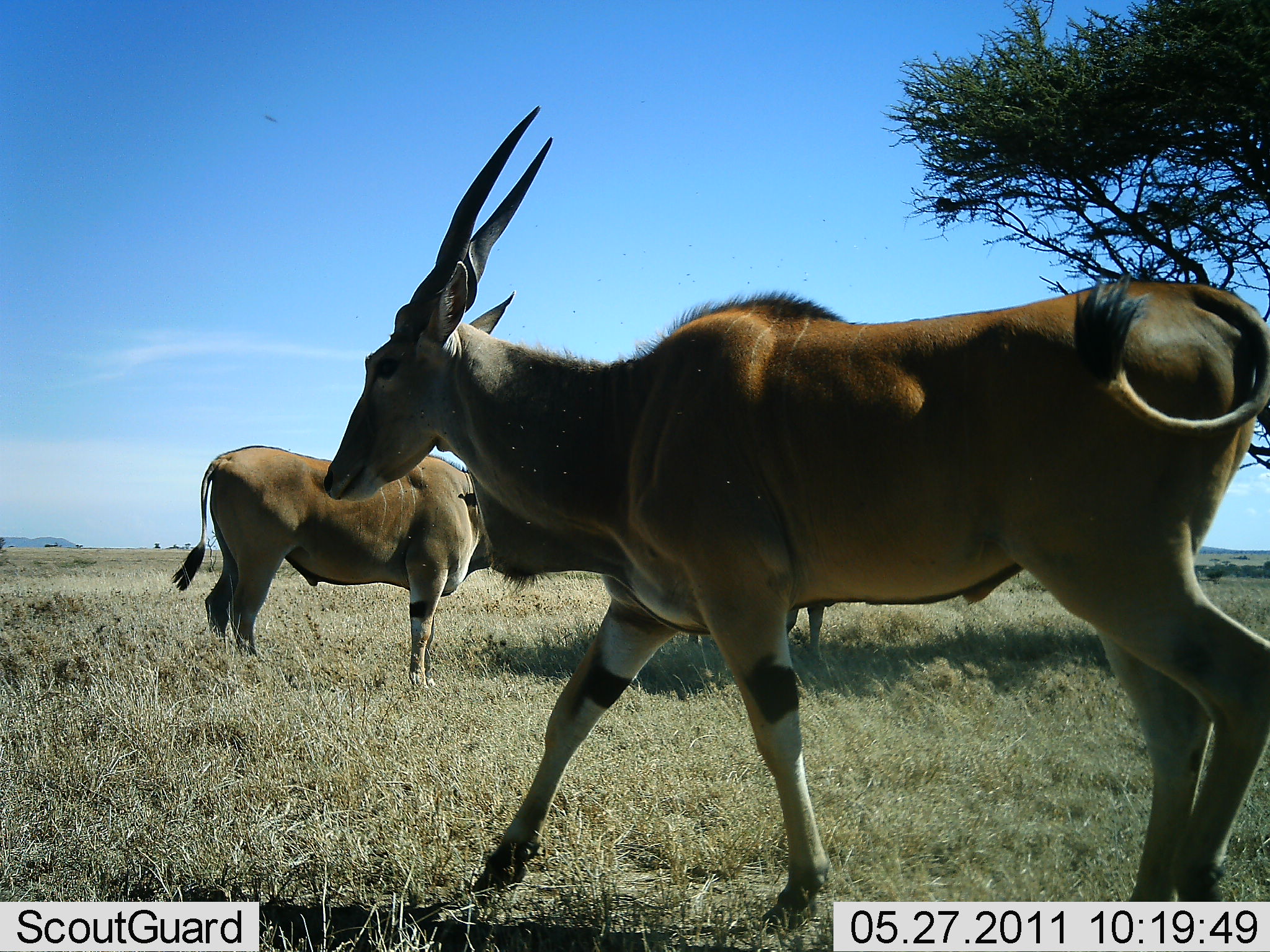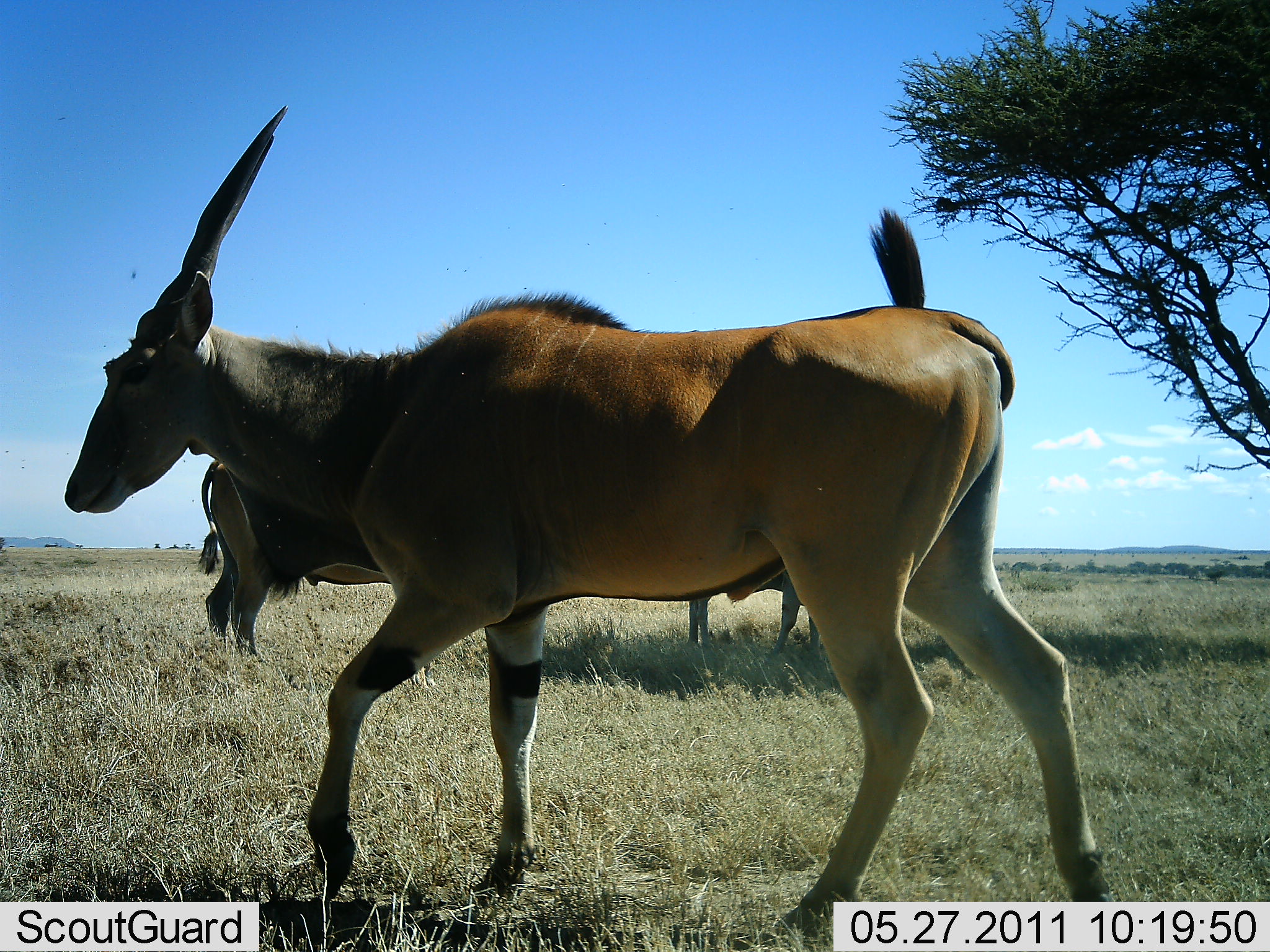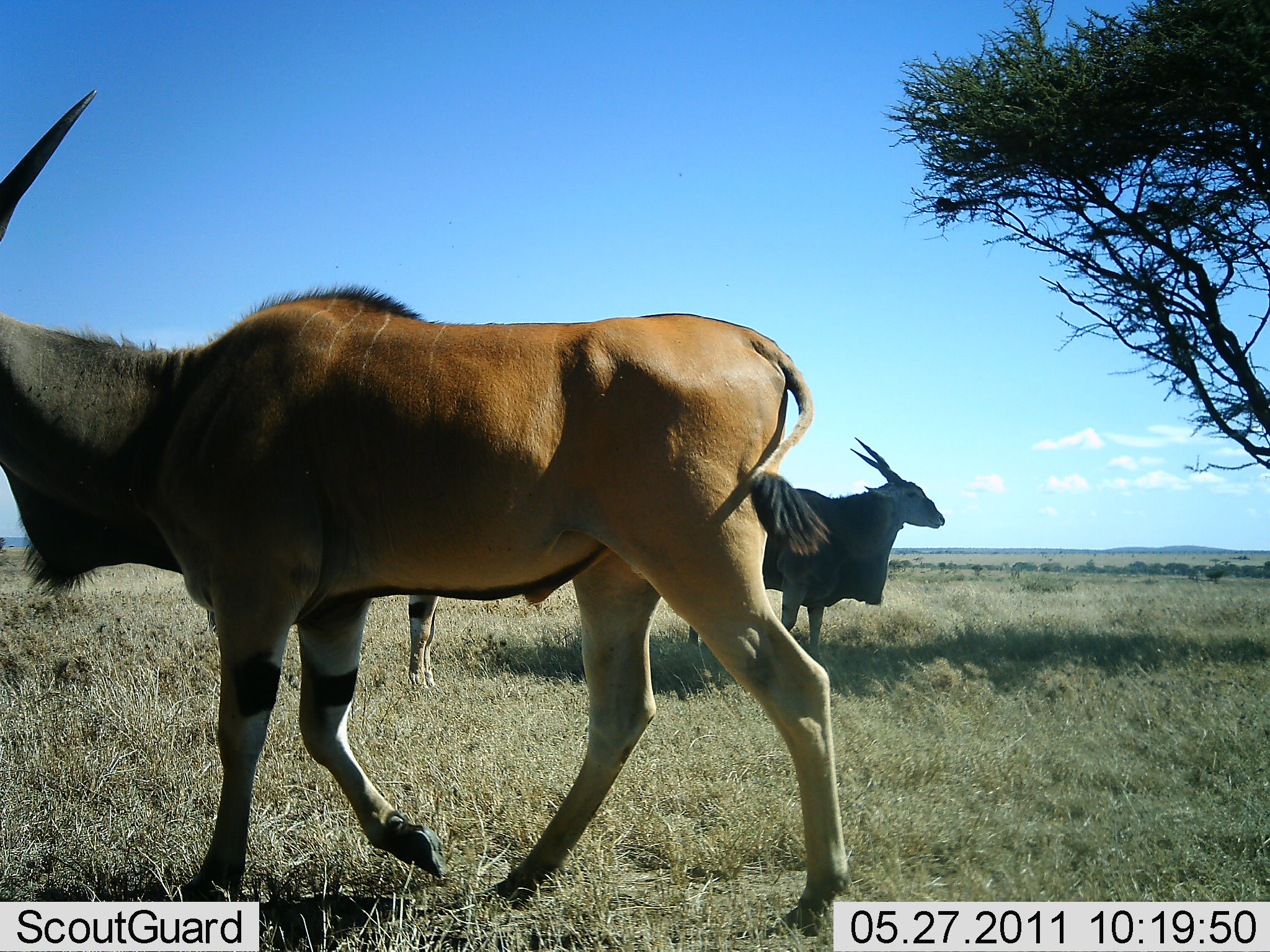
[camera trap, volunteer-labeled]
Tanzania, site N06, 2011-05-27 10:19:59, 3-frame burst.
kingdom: Animalia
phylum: Chordata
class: Mammalia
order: Artiodactyla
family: Bovidae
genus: Tragelaphus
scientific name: Tragelaphus oryx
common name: eland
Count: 3.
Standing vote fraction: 73%.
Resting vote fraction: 0%.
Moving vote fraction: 91%.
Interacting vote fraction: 0%.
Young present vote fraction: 0%.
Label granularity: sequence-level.